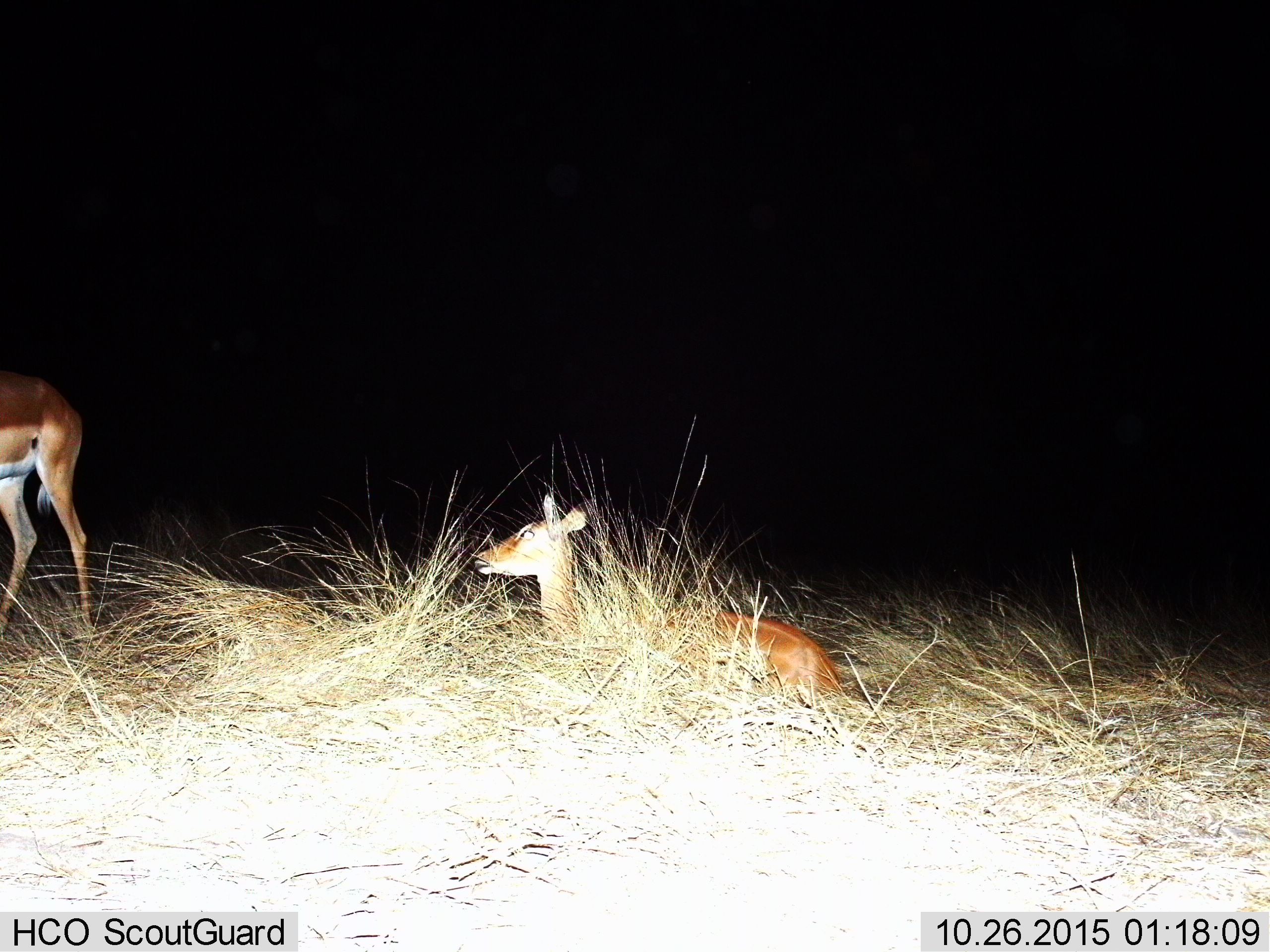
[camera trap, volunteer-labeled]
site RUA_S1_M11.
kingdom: Animalia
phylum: Chordata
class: Mammalia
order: Artiodactyla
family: Bovidae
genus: Aepyceros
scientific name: Aepyceros melampus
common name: impala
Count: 2.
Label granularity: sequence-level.